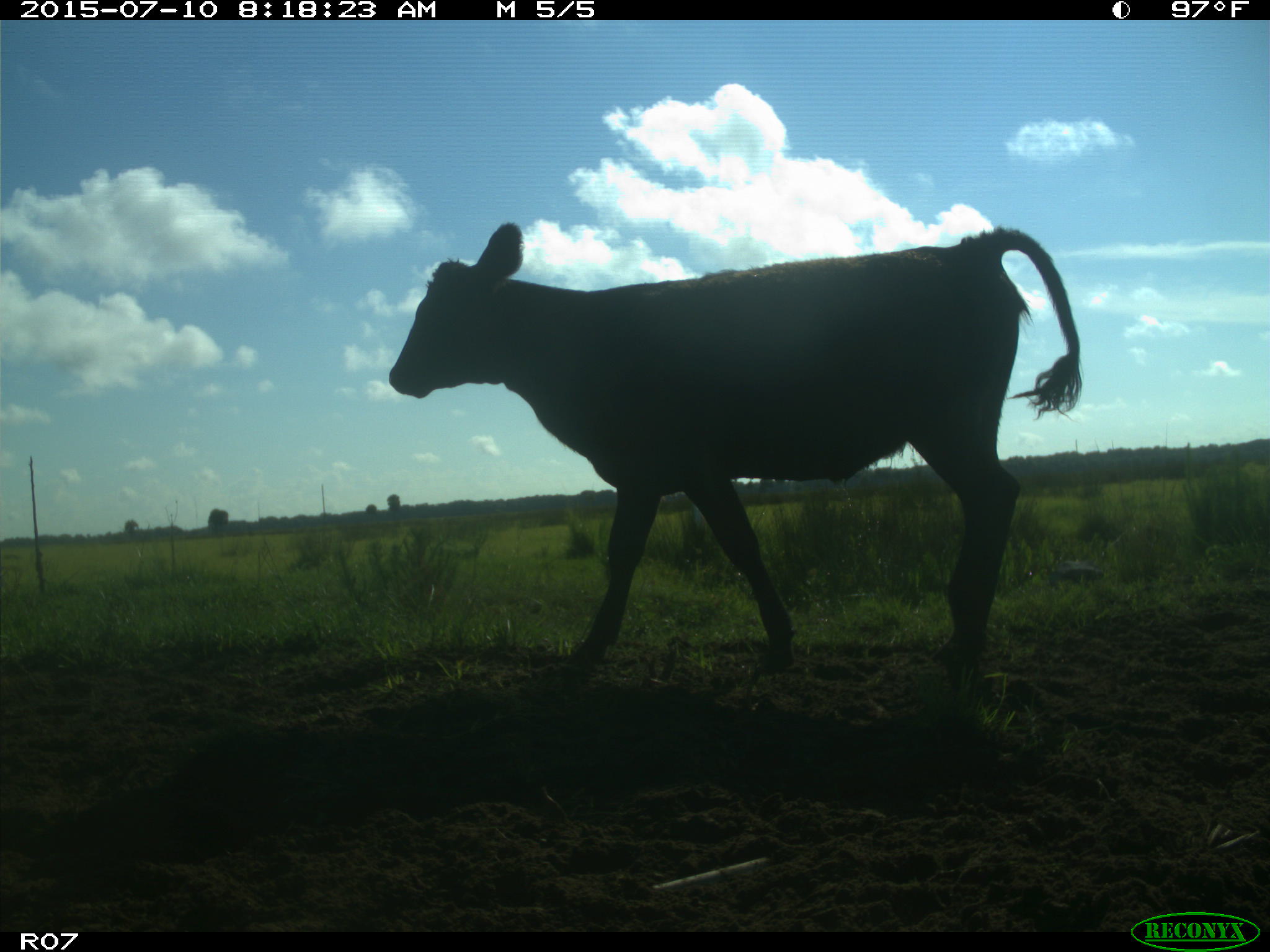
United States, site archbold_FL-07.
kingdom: Animalia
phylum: Chordata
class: Mammalia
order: Artiodactyla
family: Bovidae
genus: Bos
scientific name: Bos taurus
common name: domestic cow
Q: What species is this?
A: Bos taurus (domestic cow).